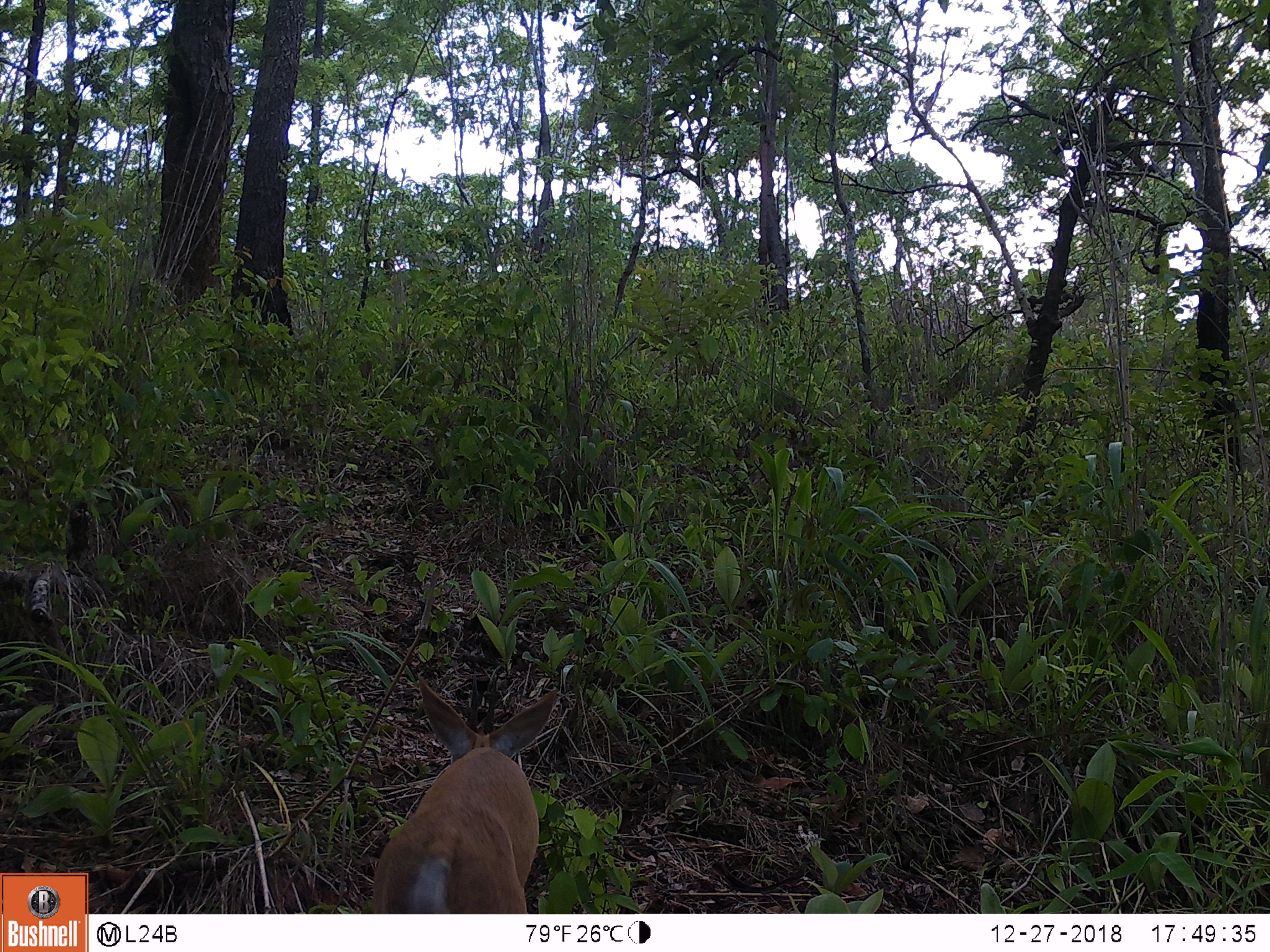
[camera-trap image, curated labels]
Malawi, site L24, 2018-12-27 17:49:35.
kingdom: Animalia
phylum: Chordata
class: Mammalia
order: Artiodactyla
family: Bovidae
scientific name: Antilopinae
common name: small antelope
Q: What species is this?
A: Small antelope (Antilopinae).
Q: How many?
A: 1.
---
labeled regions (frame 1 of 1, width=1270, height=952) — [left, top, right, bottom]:
small antelope: [359, 671, 575, 910]